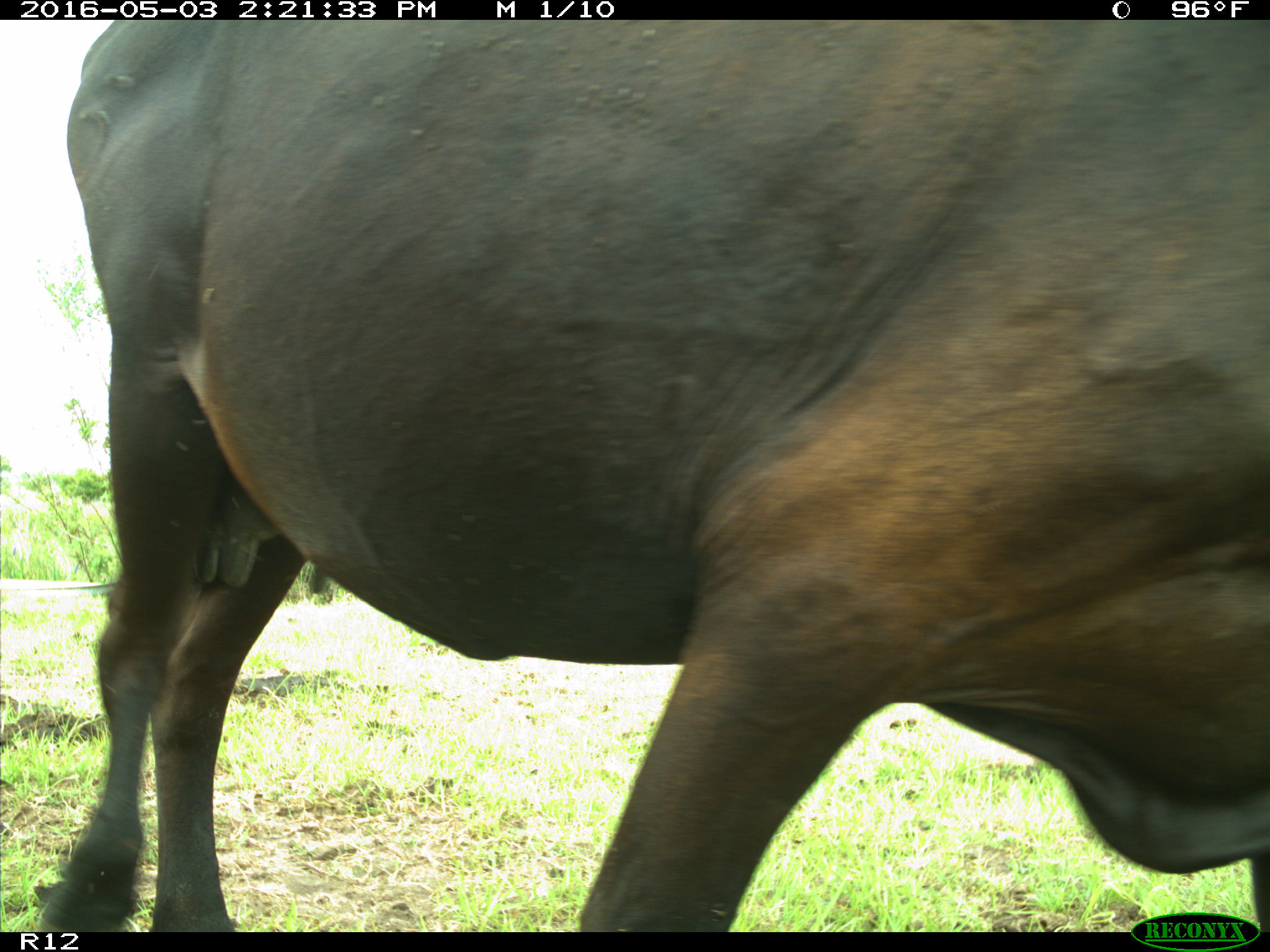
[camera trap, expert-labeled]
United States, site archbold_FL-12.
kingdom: Animalia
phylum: Chordata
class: Mammalia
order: Artiodactyla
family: Bovidae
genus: Bos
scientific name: Bos taurus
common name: domestic cow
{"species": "Bos taurus (domestic cow)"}